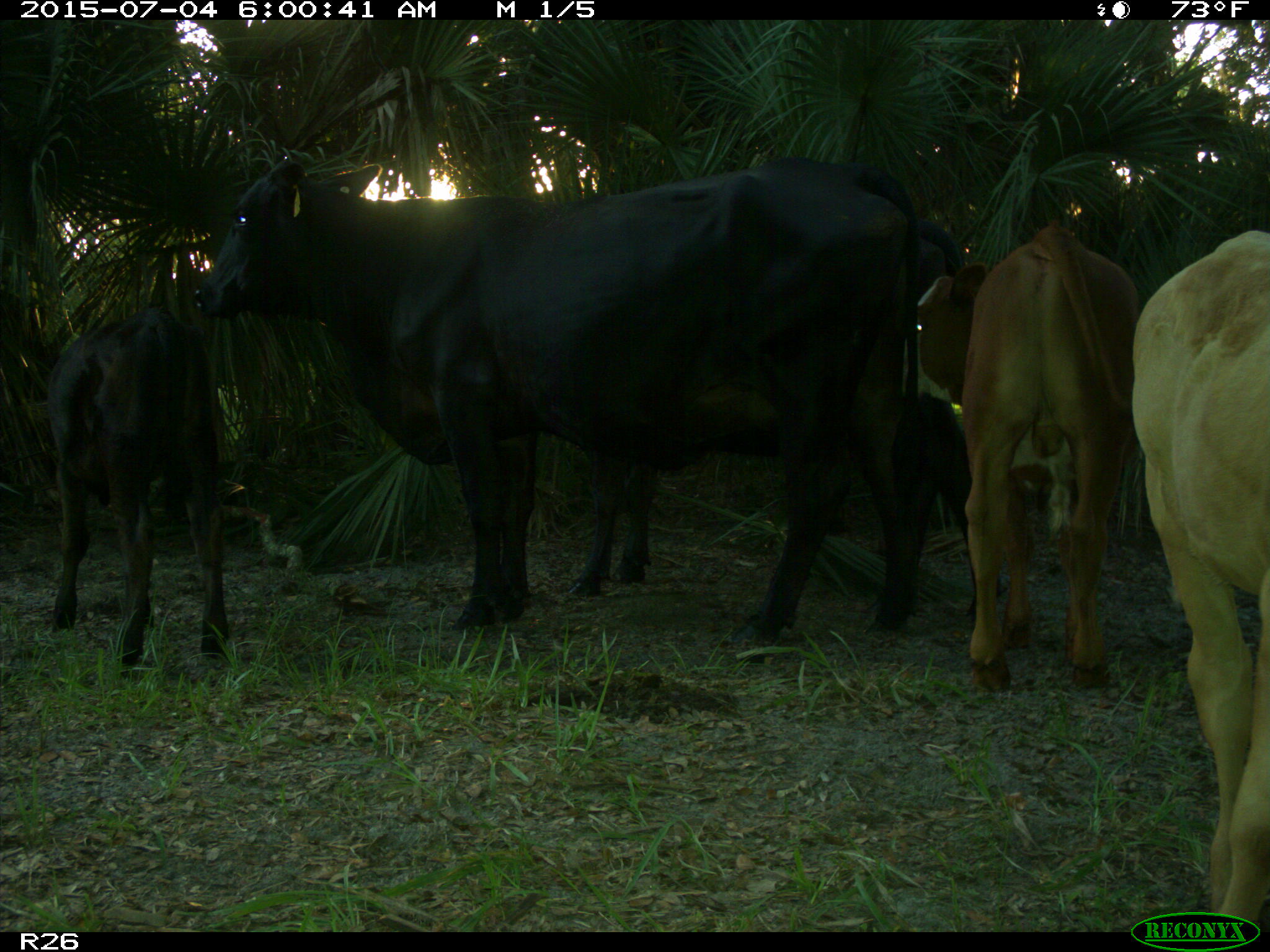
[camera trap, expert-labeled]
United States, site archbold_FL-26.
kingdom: Animalia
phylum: Chordata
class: Mammalia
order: Artiodactyla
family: Bovidae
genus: Bos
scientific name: Bos taurus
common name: domestic cow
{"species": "Bos taurus (domestic cow)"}